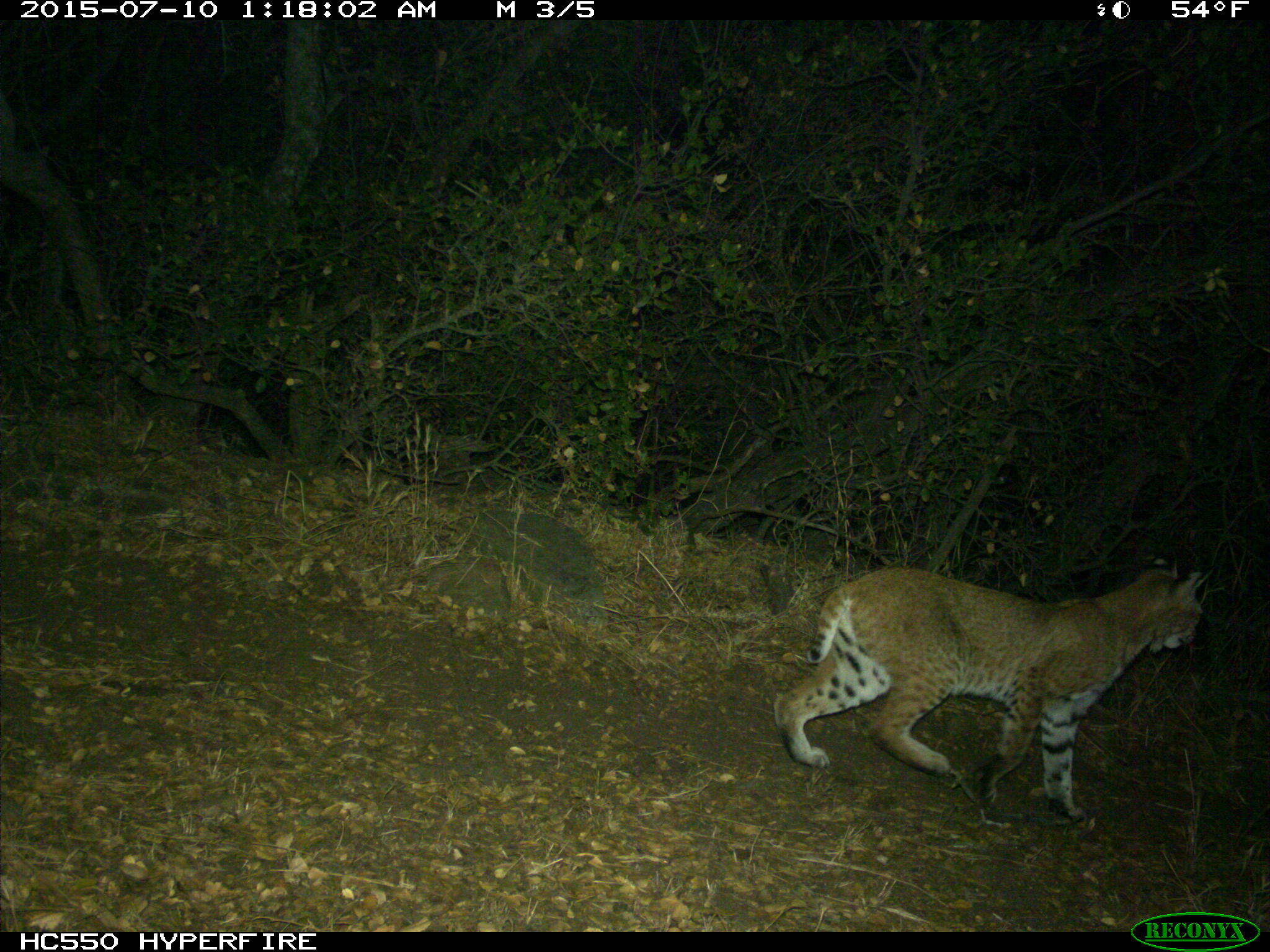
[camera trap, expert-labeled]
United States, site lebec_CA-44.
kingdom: Animalia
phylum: Chordata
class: Mammalia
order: Carnivora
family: Felidae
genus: Lynx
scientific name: Lynx rufus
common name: bobcat